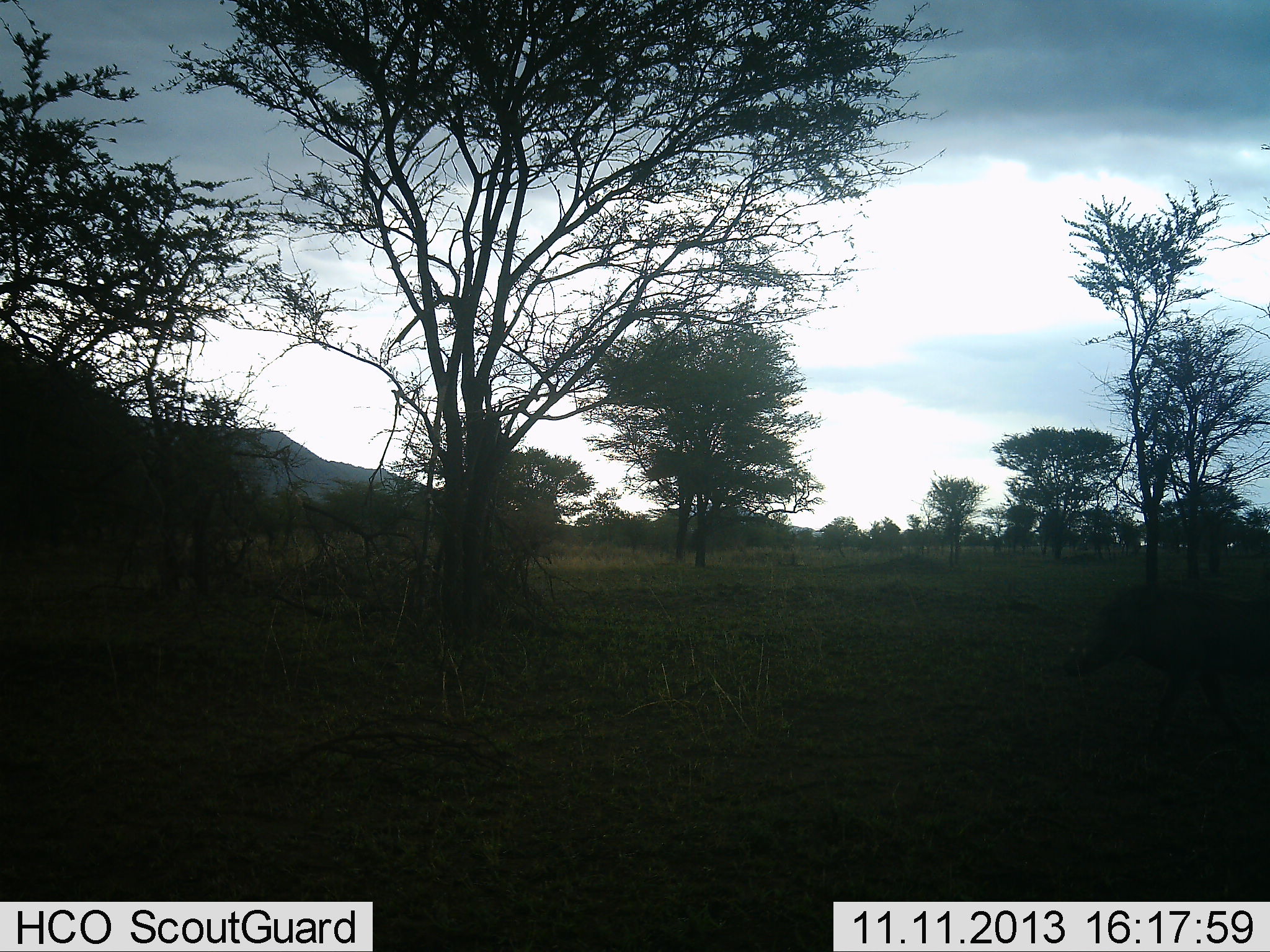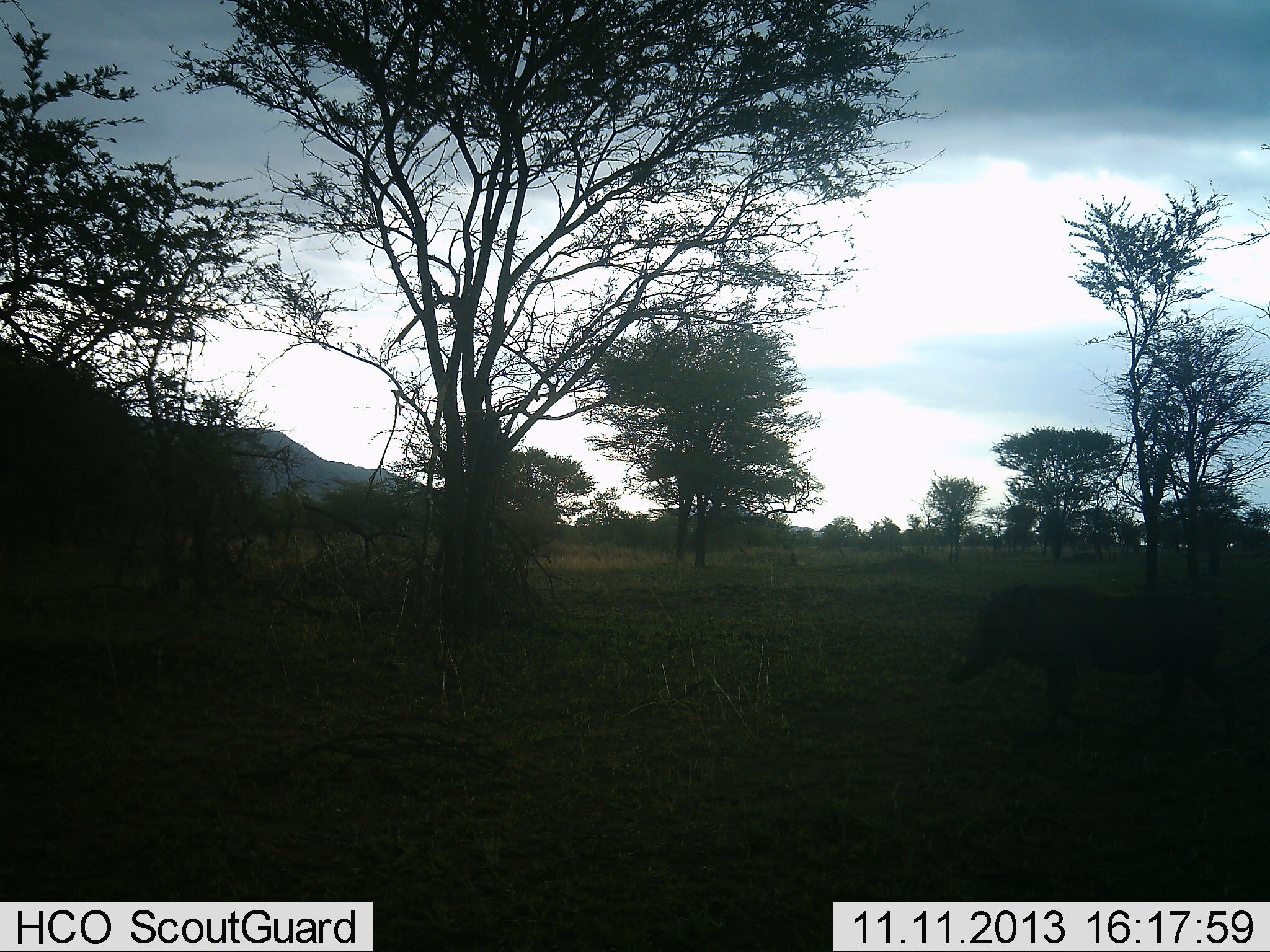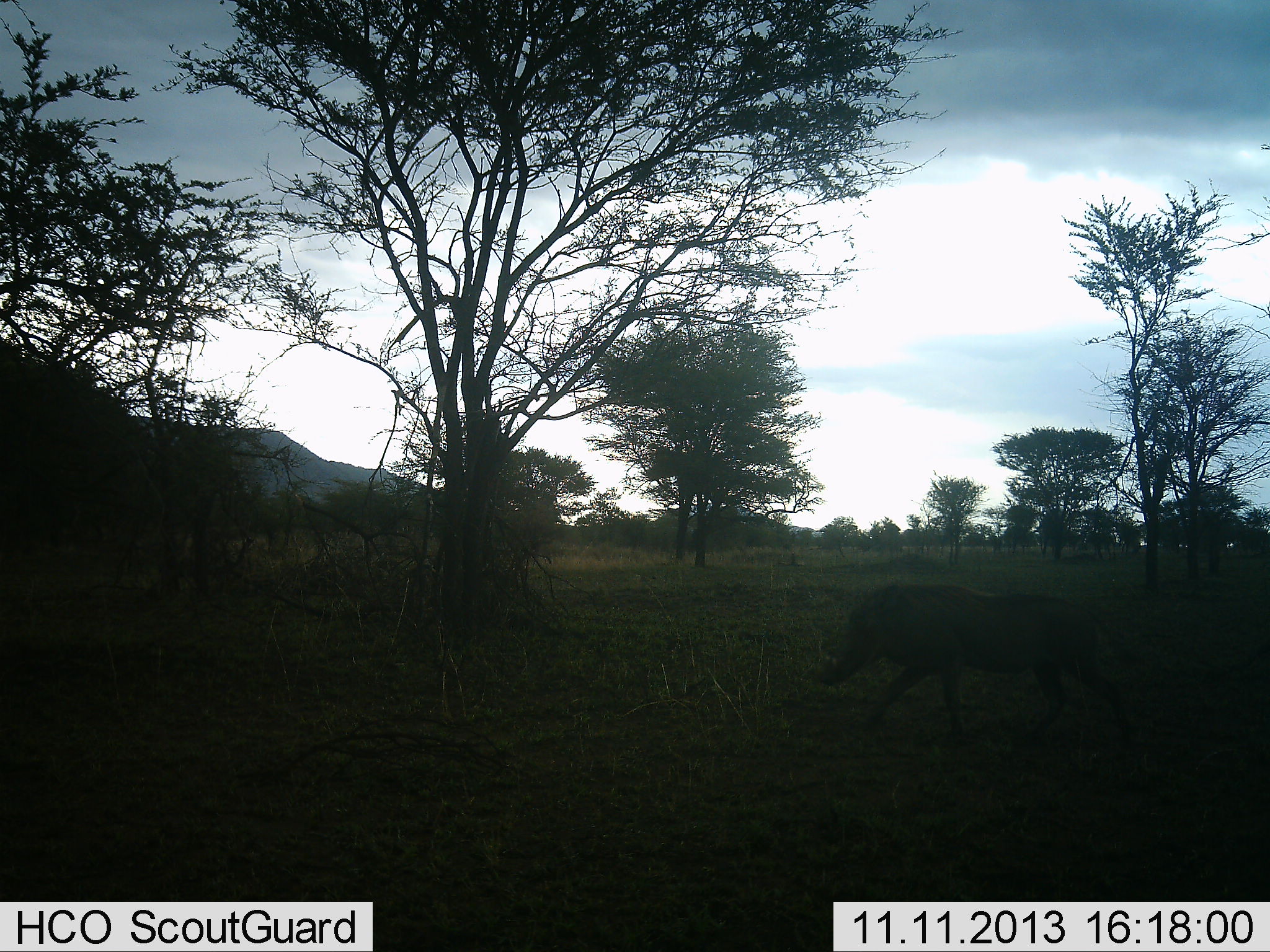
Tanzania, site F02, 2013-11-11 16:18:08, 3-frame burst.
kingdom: Animalia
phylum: Chordata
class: Mammalia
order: Artiodactyla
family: Suidae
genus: Phacochoerus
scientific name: Phacochoerus africanus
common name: warthog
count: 1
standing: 0%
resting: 0%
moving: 100%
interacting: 0%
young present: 0%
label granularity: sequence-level